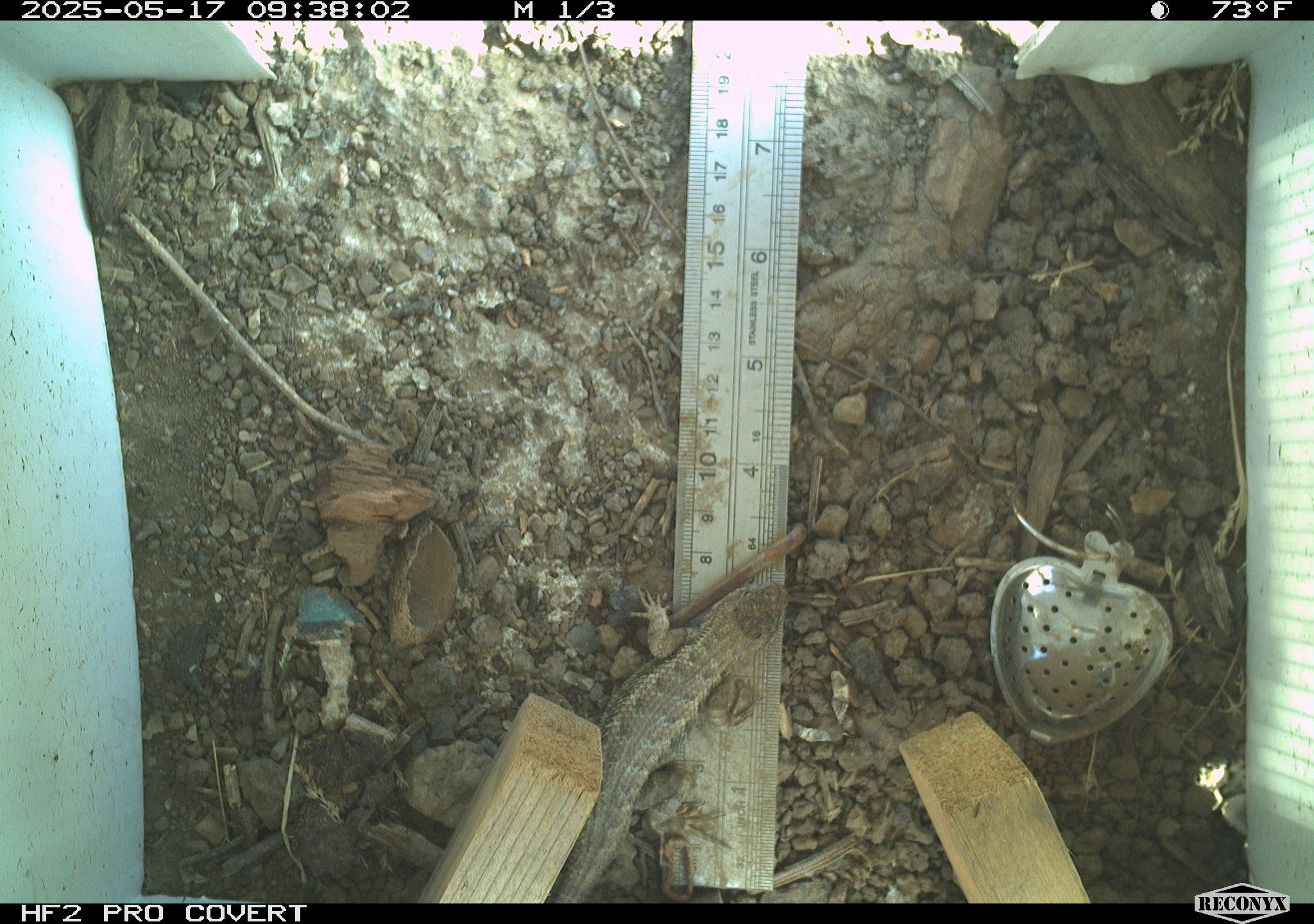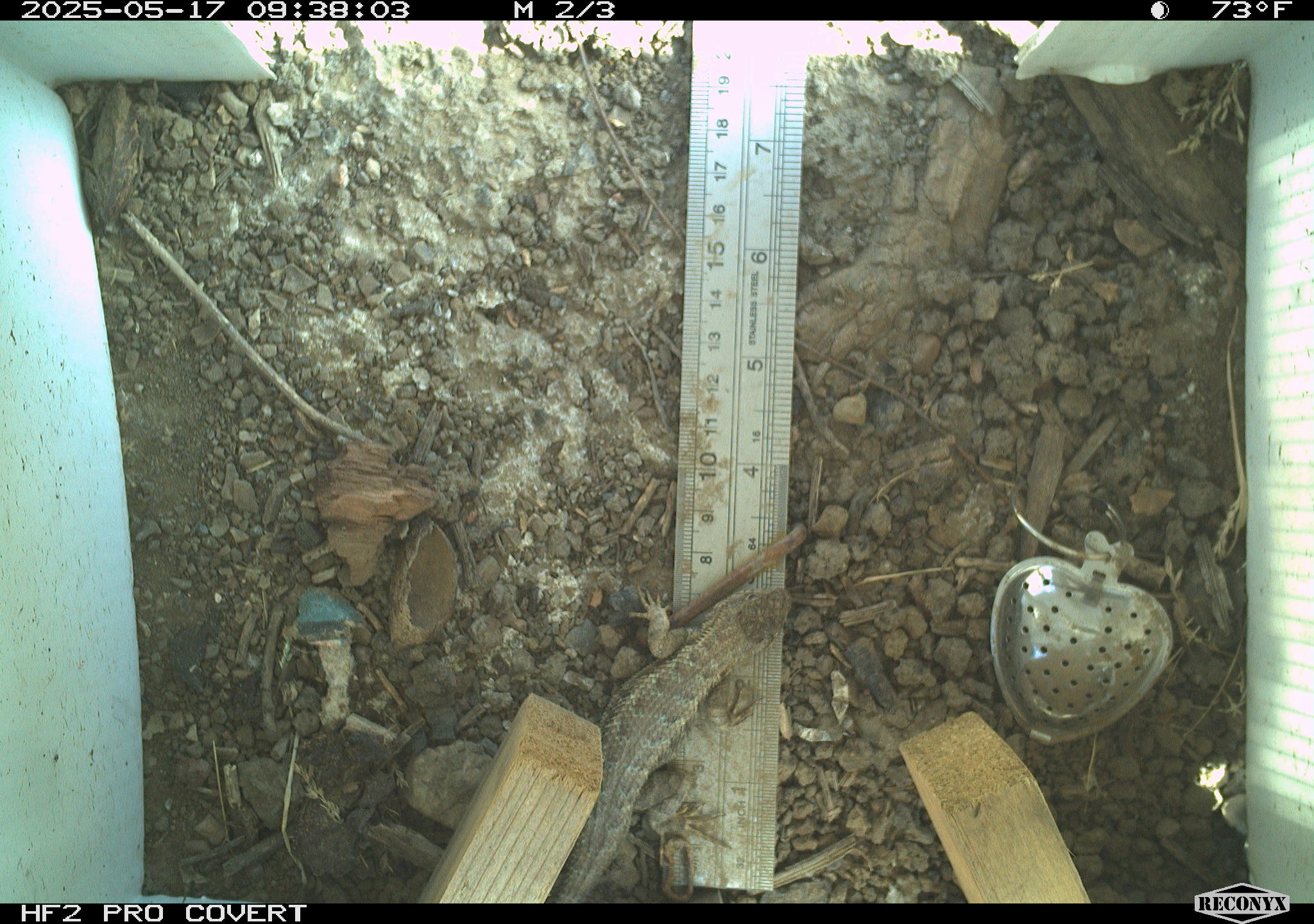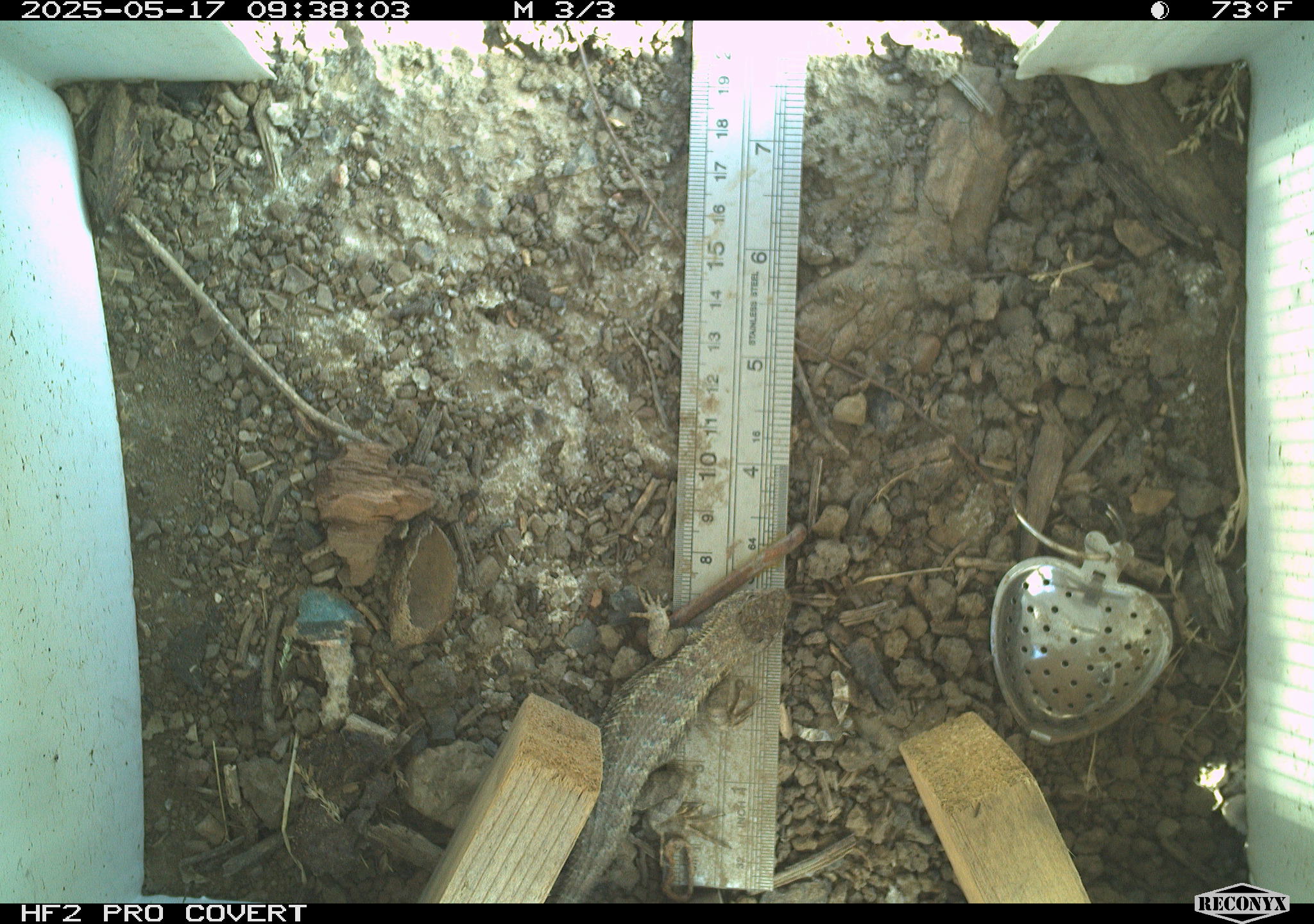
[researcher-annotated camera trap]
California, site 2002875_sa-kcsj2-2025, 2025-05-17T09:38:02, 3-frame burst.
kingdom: Animalia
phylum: Chordata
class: Reptilia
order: Squamata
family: Phrynosomatidae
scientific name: Phrynosomatidae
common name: north american spiny lizards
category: sceloporus/uta species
Sceloporus/uta species (north american spiny lizards) (Phrynosomatidae).